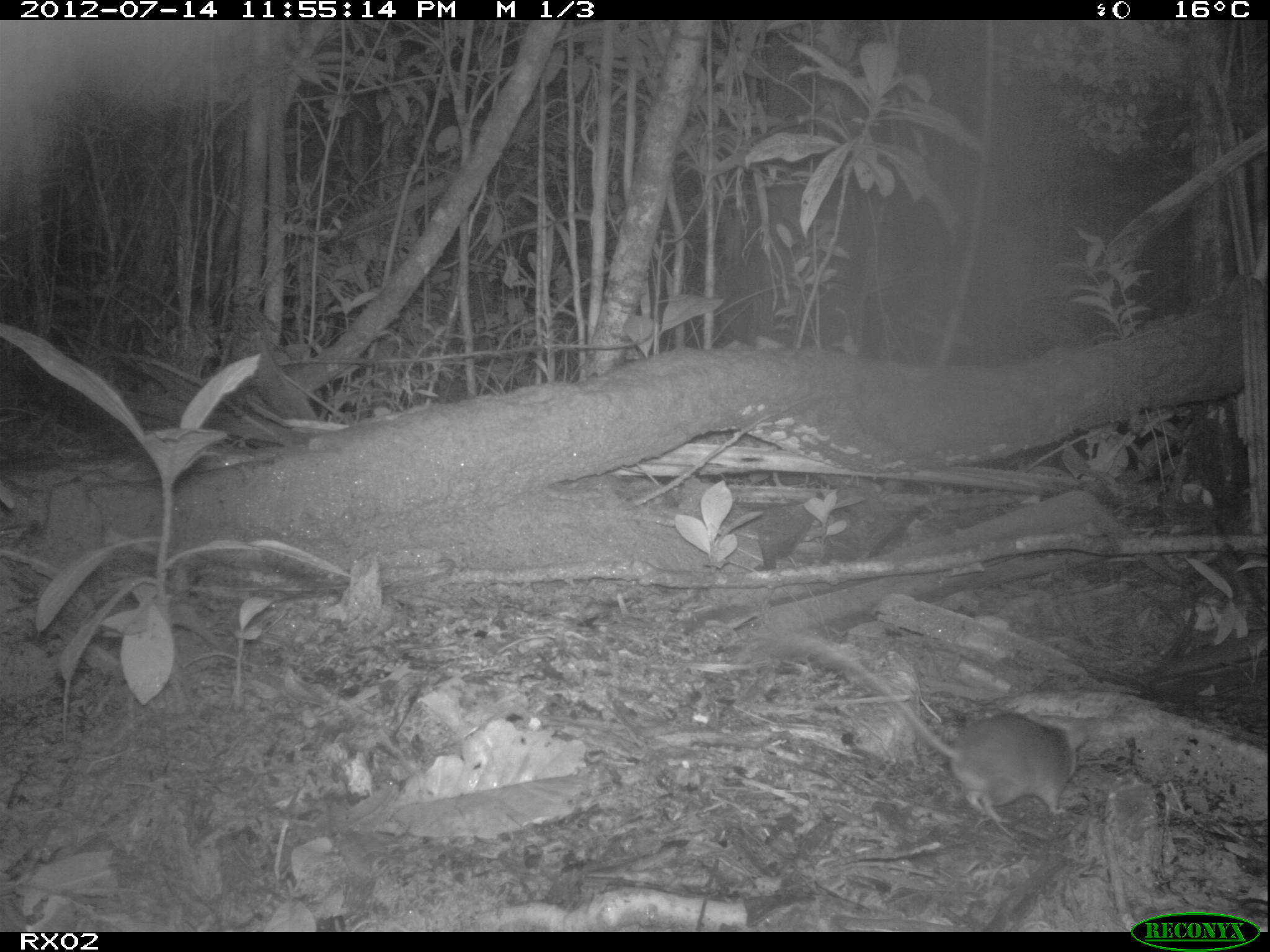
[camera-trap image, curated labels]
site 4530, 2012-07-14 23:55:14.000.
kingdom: Animalia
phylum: Chordata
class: Mammalia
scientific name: Mammalia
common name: mammals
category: small mammal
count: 1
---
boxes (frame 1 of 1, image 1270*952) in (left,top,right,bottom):
small mammal: (807,635,1090,825)